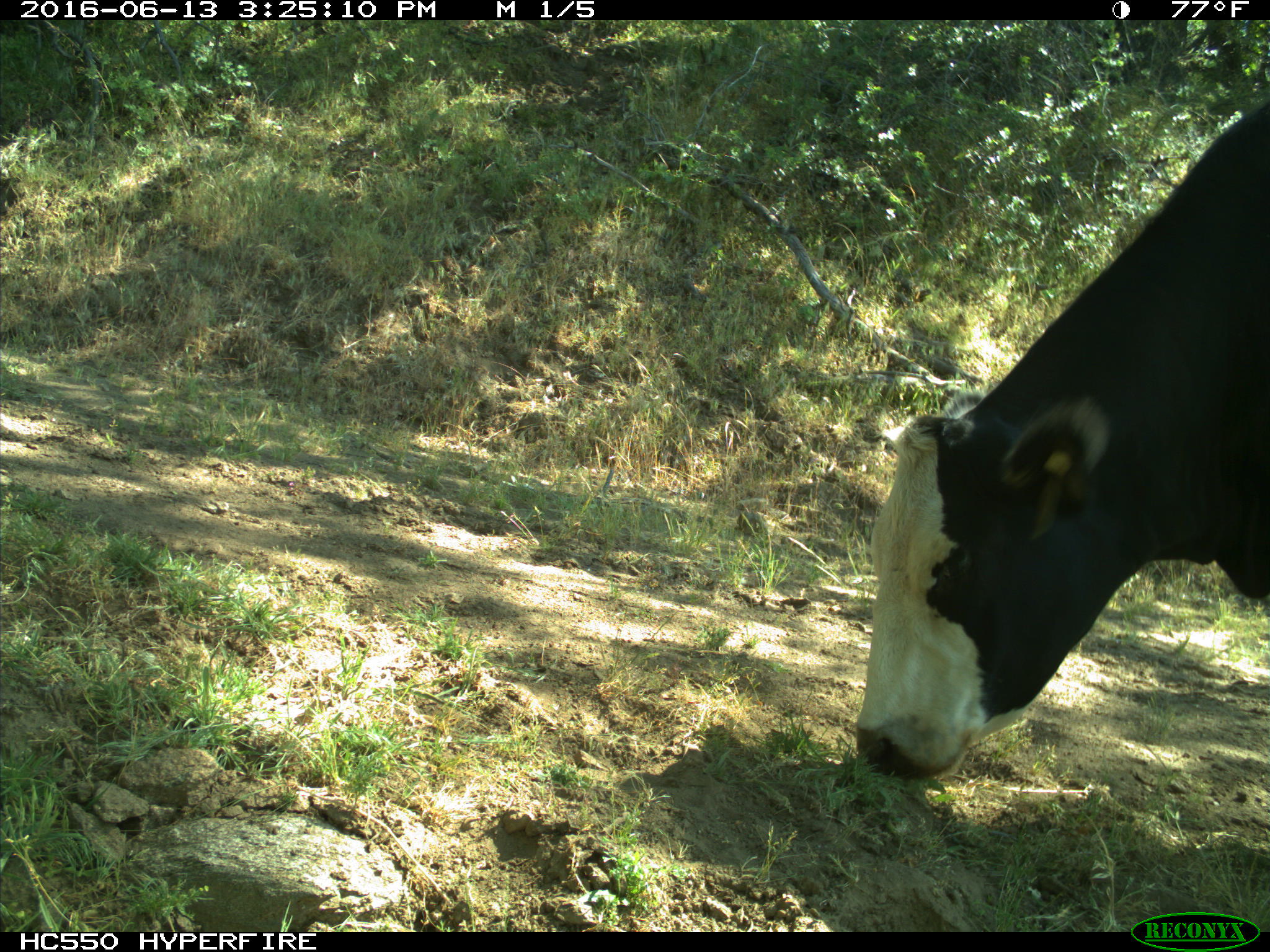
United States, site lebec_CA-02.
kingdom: Animalia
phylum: Chordata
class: Mammalia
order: Artiodactyla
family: Bovidae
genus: Bos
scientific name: Bos taurus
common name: domestic cow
Bos taurus (domestic cow).